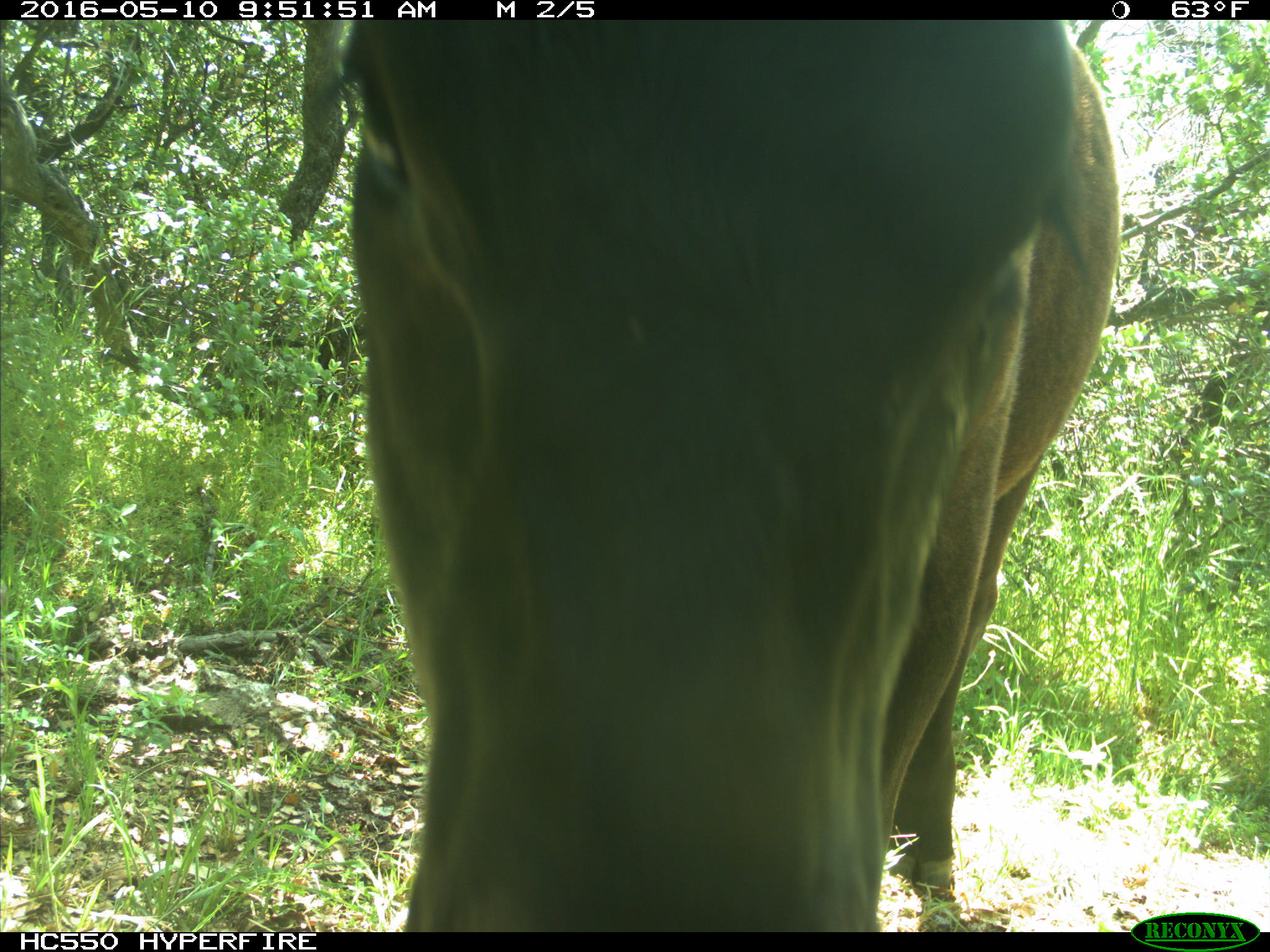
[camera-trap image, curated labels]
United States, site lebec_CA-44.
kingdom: Animalia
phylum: Chordata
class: Mammalia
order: Artiodactyla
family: Bovidae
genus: Bos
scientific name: Bos taurus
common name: domestic cow